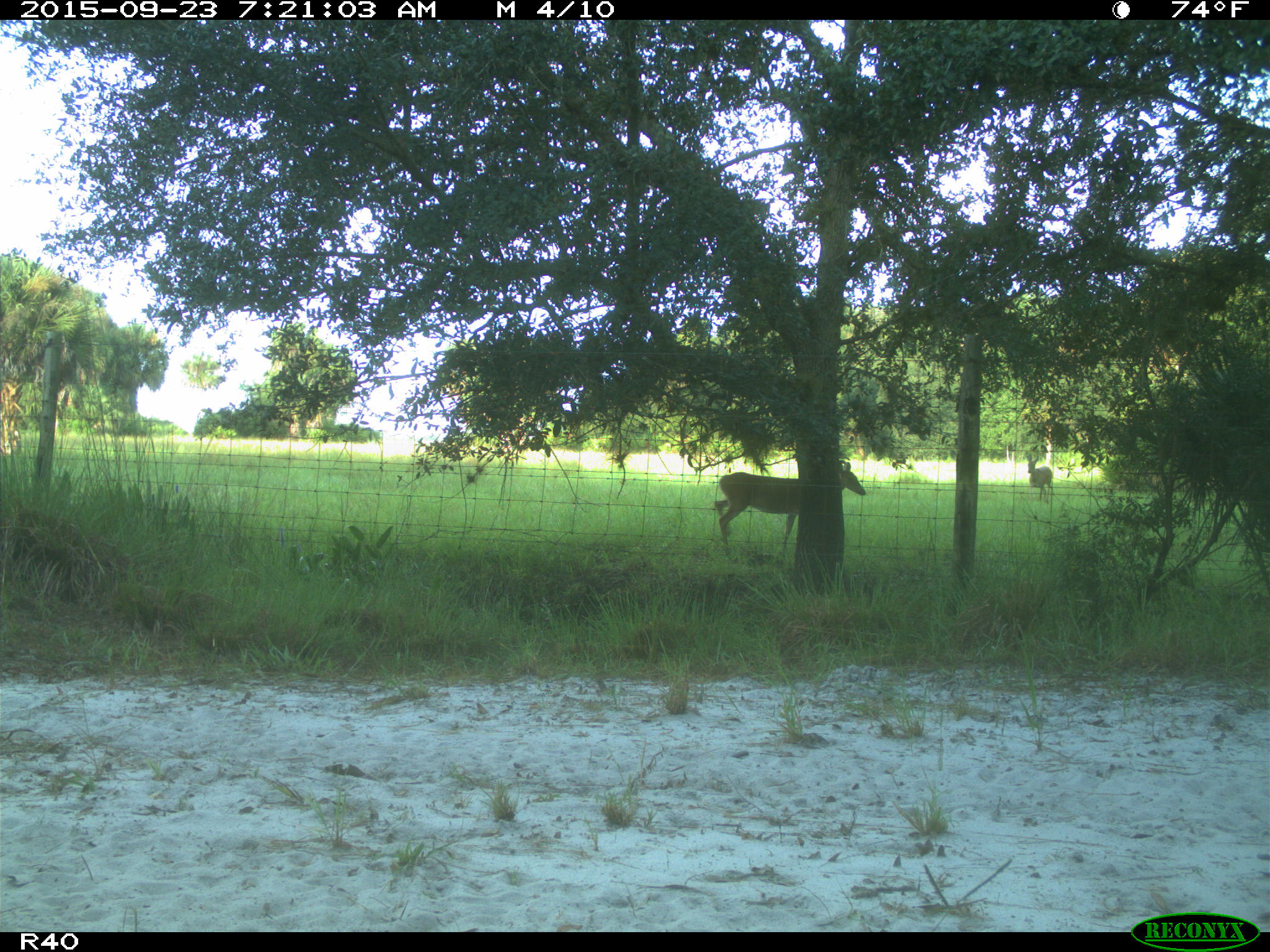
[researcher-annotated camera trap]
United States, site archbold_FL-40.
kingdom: Animalia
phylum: Chordata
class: Mammalia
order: Artiodactyla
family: Cervidae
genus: Odocoileus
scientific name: Odocoileus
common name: deer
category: unidentified deer